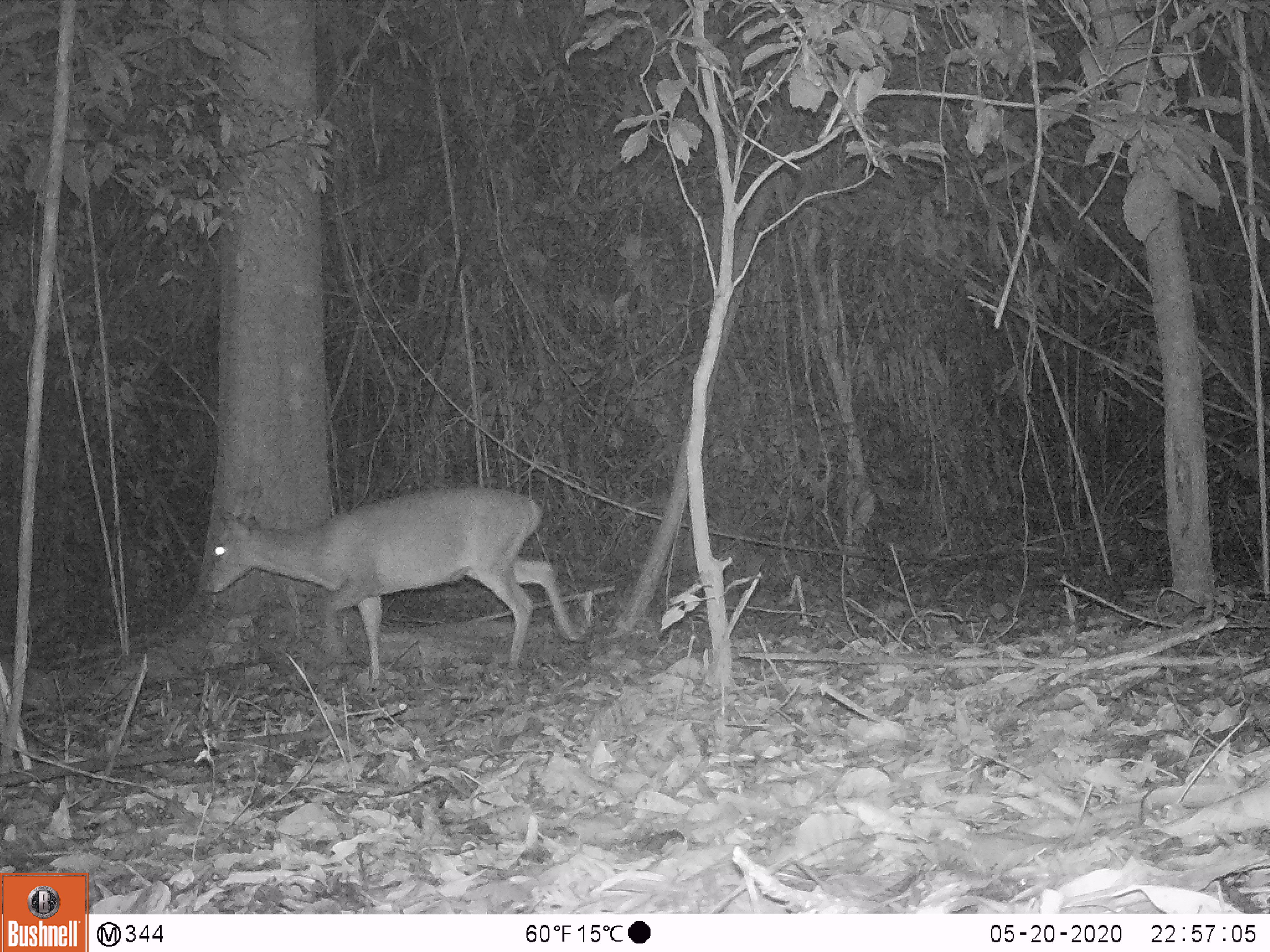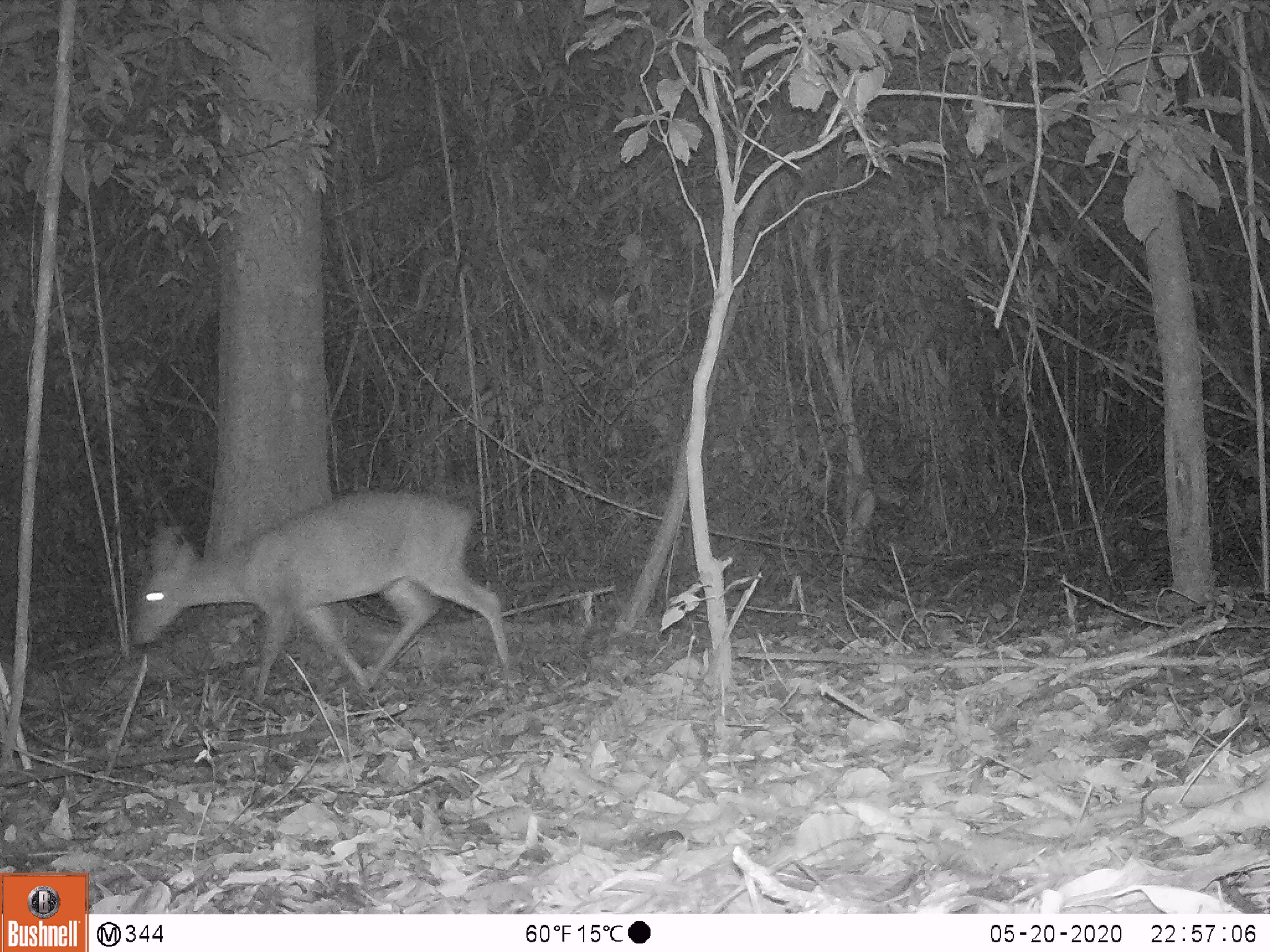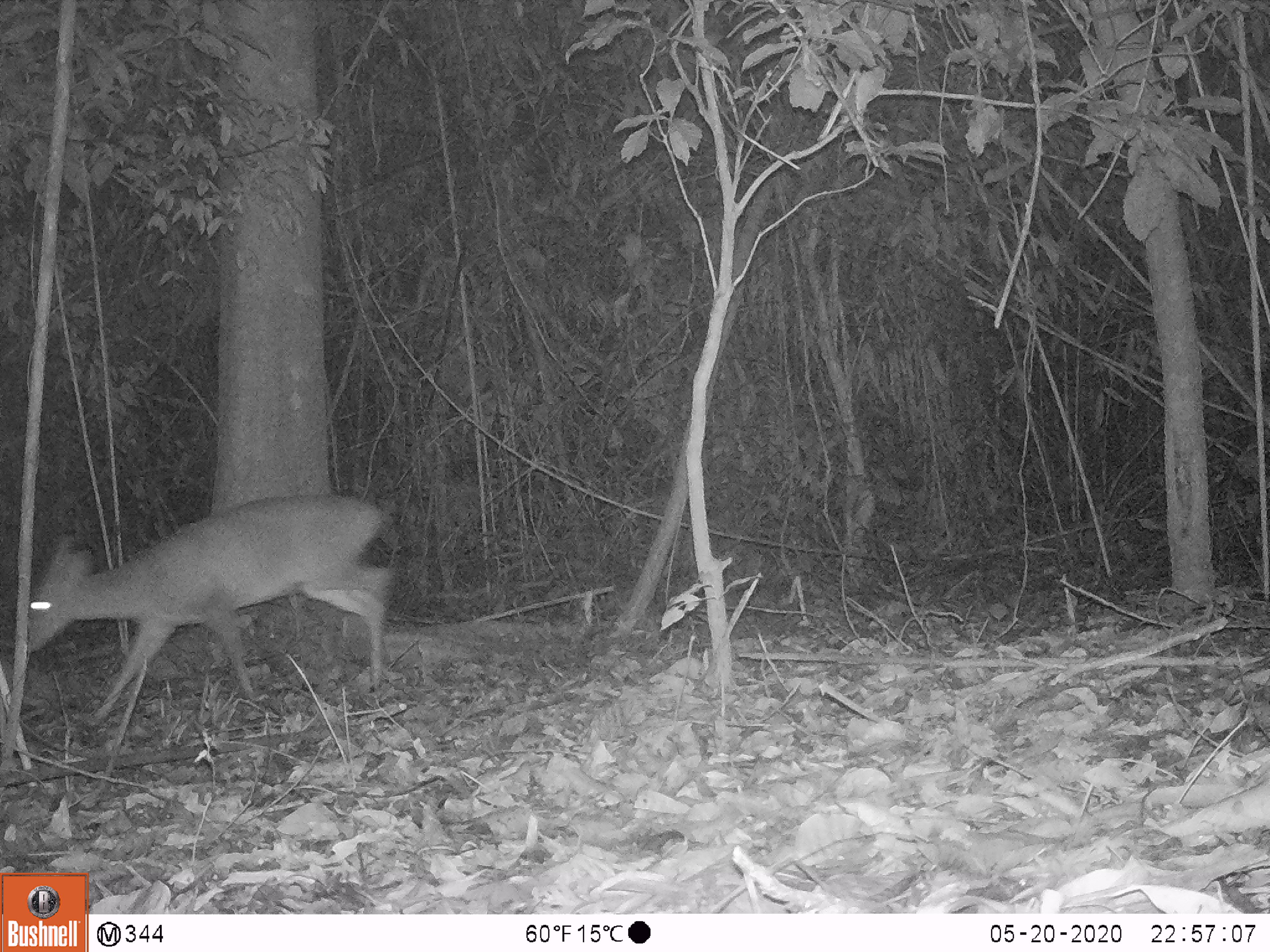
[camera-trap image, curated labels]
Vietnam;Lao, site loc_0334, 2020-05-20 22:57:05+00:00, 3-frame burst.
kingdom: Animalia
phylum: Chordata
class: Mammalia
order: Artiodactyla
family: Cervidae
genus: Muntiacus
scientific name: Muntiacus vuquangensis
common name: large-antlered muntjac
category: large antlered muntjac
Large antlered muntjac (large-antlered muntjac) (Muntiacus vuquangensis). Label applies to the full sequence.